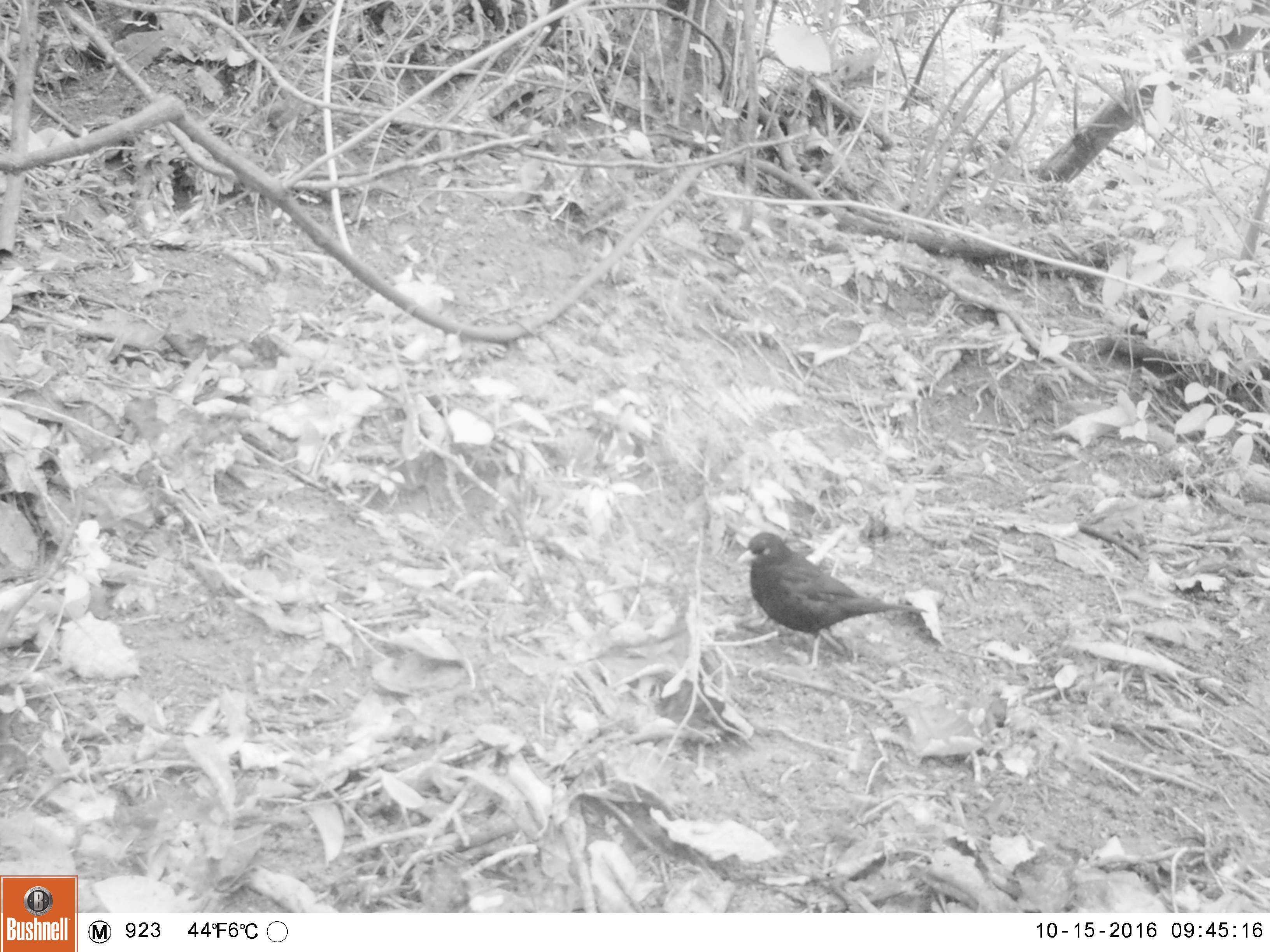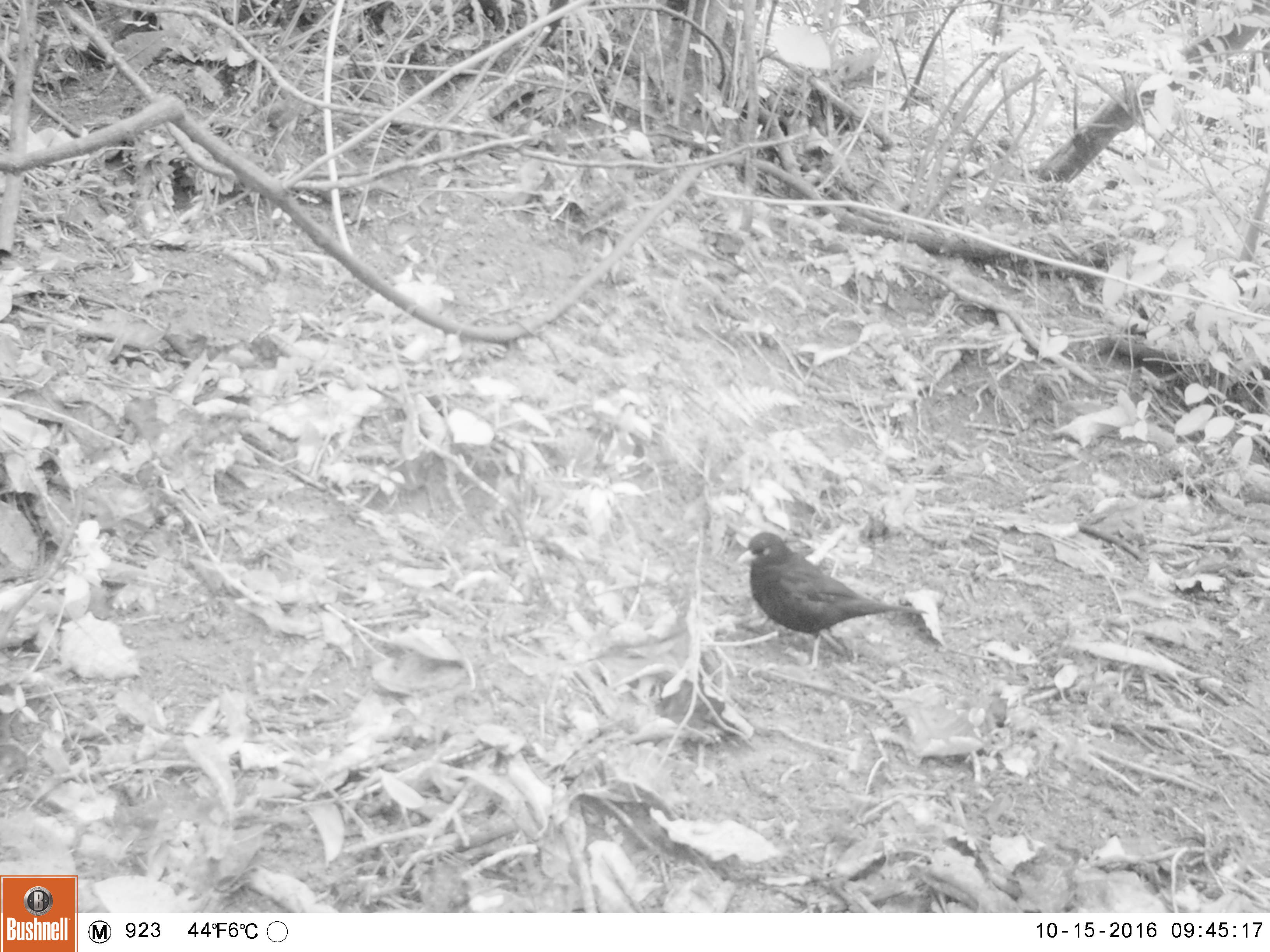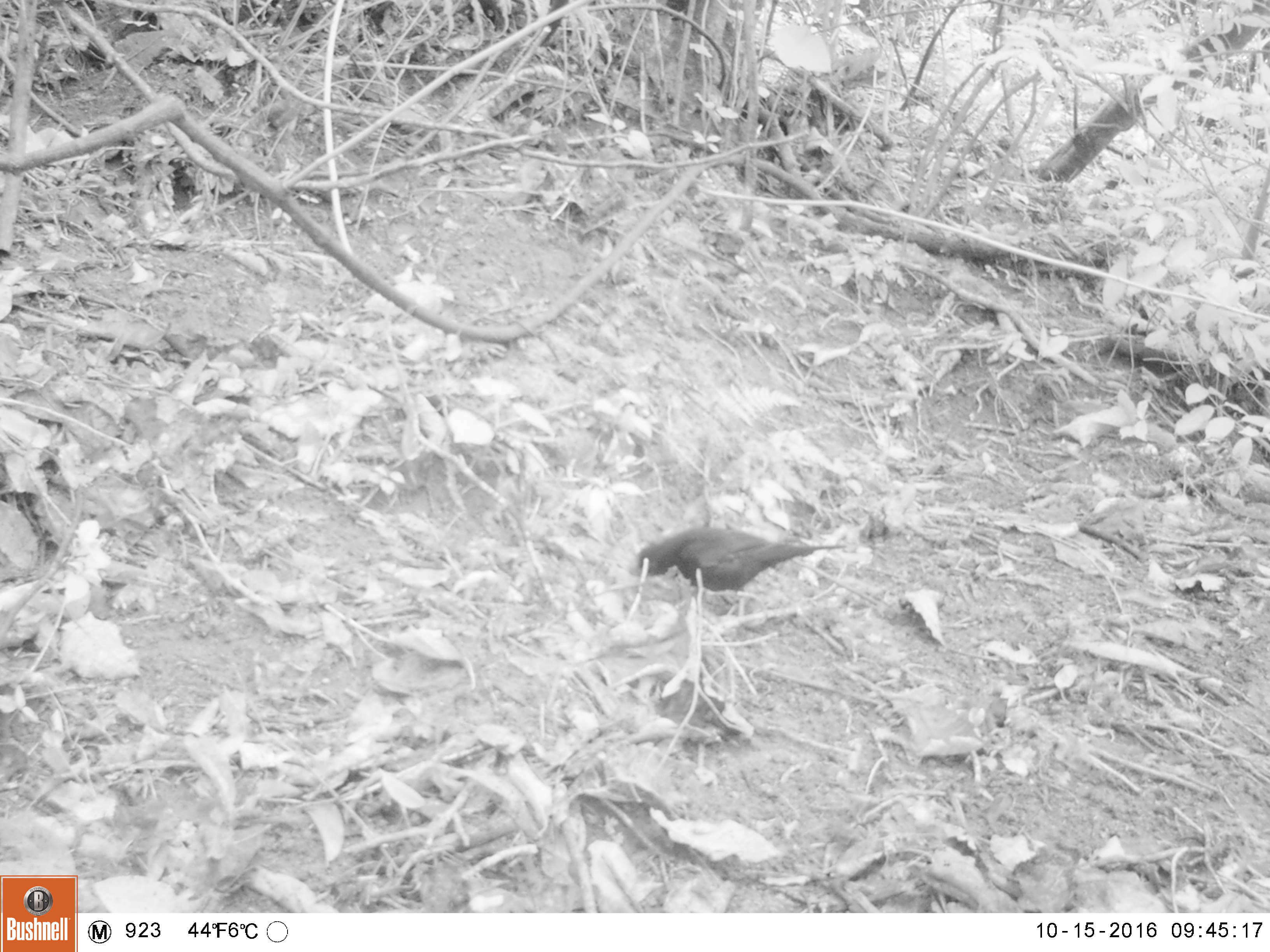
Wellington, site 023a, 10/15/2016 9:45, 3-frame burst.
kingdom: Animalia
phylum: Chordata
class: Aves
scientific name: Aves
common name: bird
Bird (Aves).